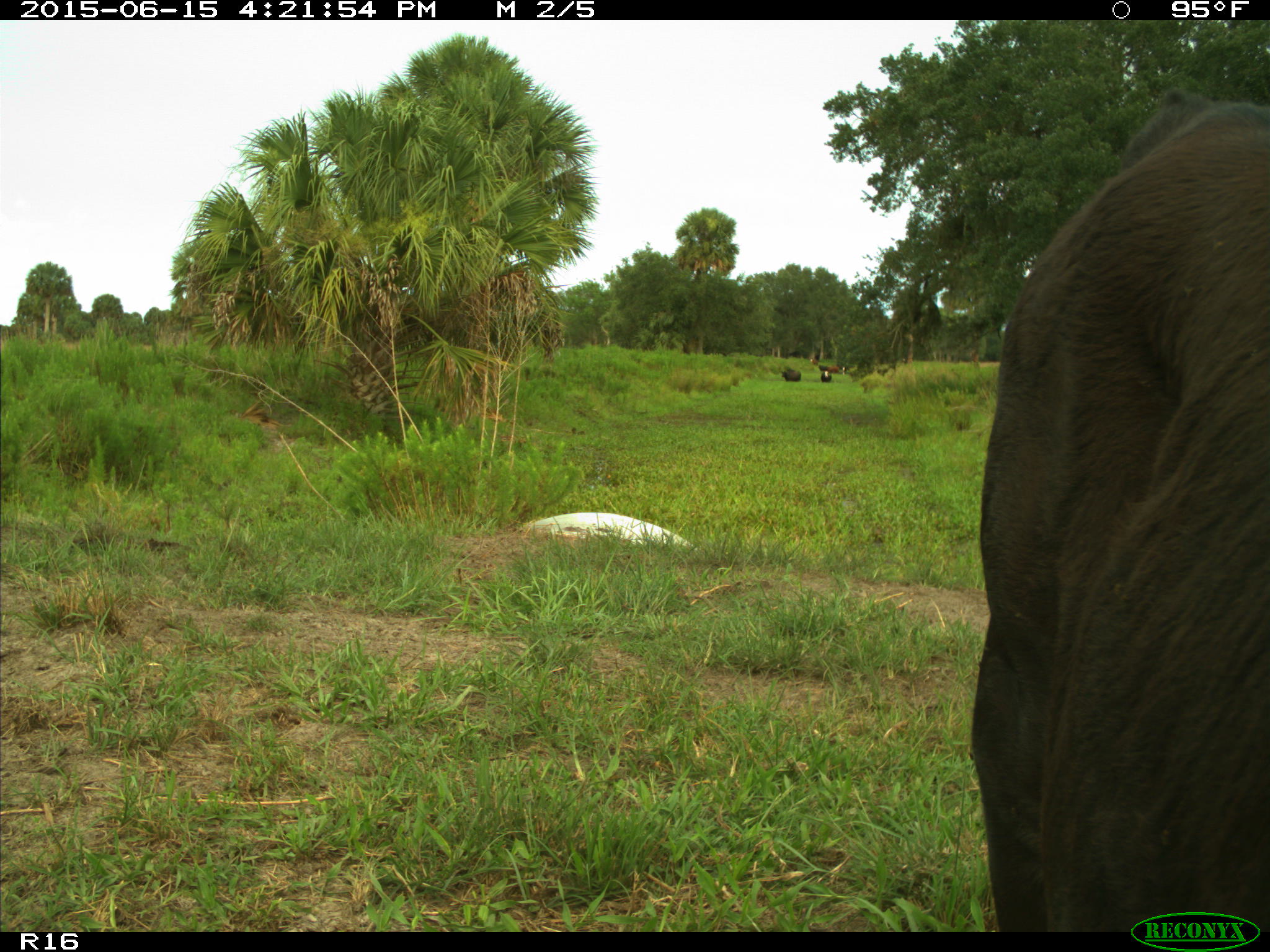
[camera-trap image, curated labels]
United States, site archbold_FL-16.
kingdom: Animalia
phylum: Chordata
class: Mammalia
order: Artiodactyla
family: Bovidae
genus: Bos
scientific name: Bos taurus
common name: domestic cow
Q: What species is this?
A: Bos taurus (domestic cow).